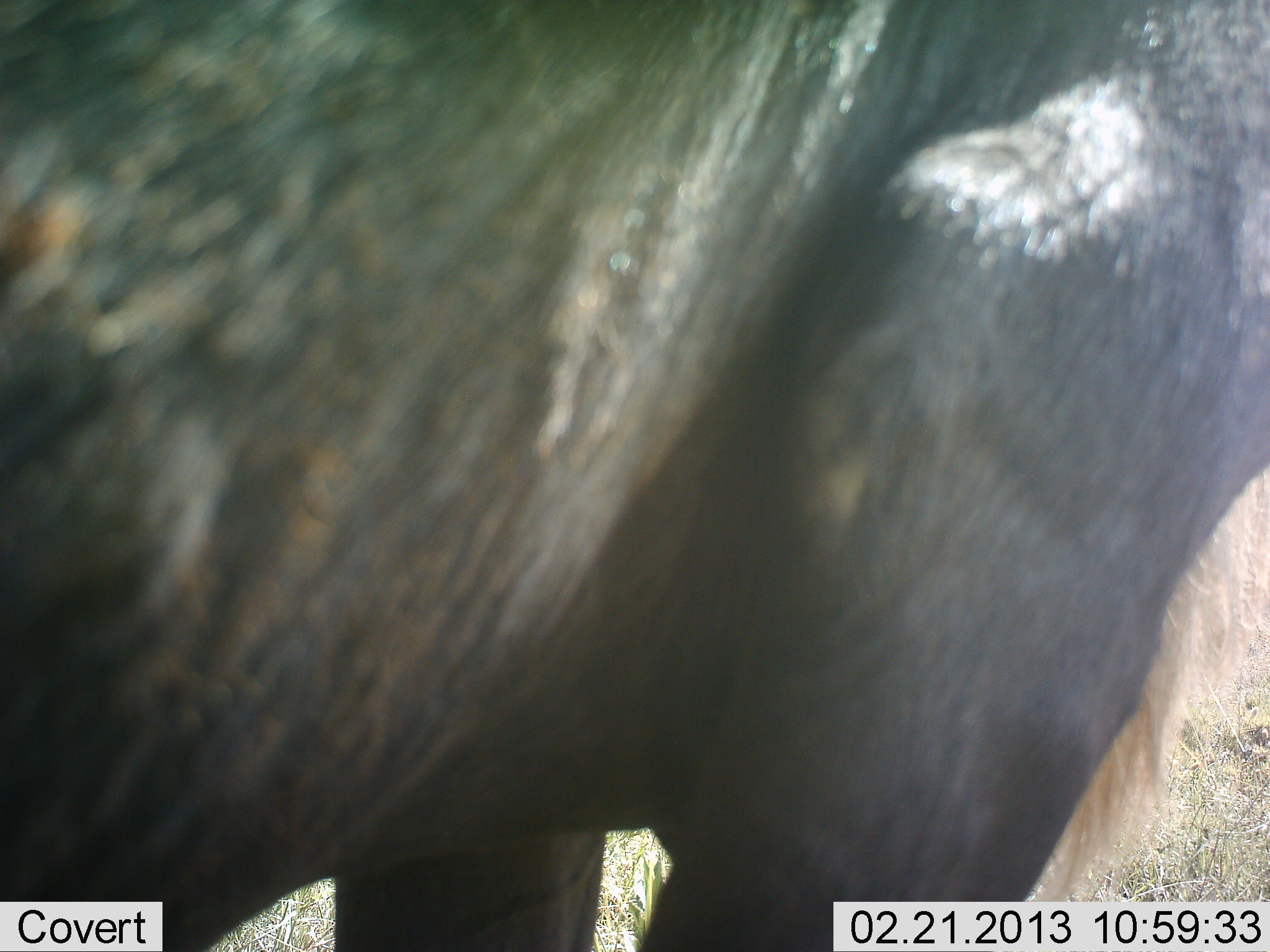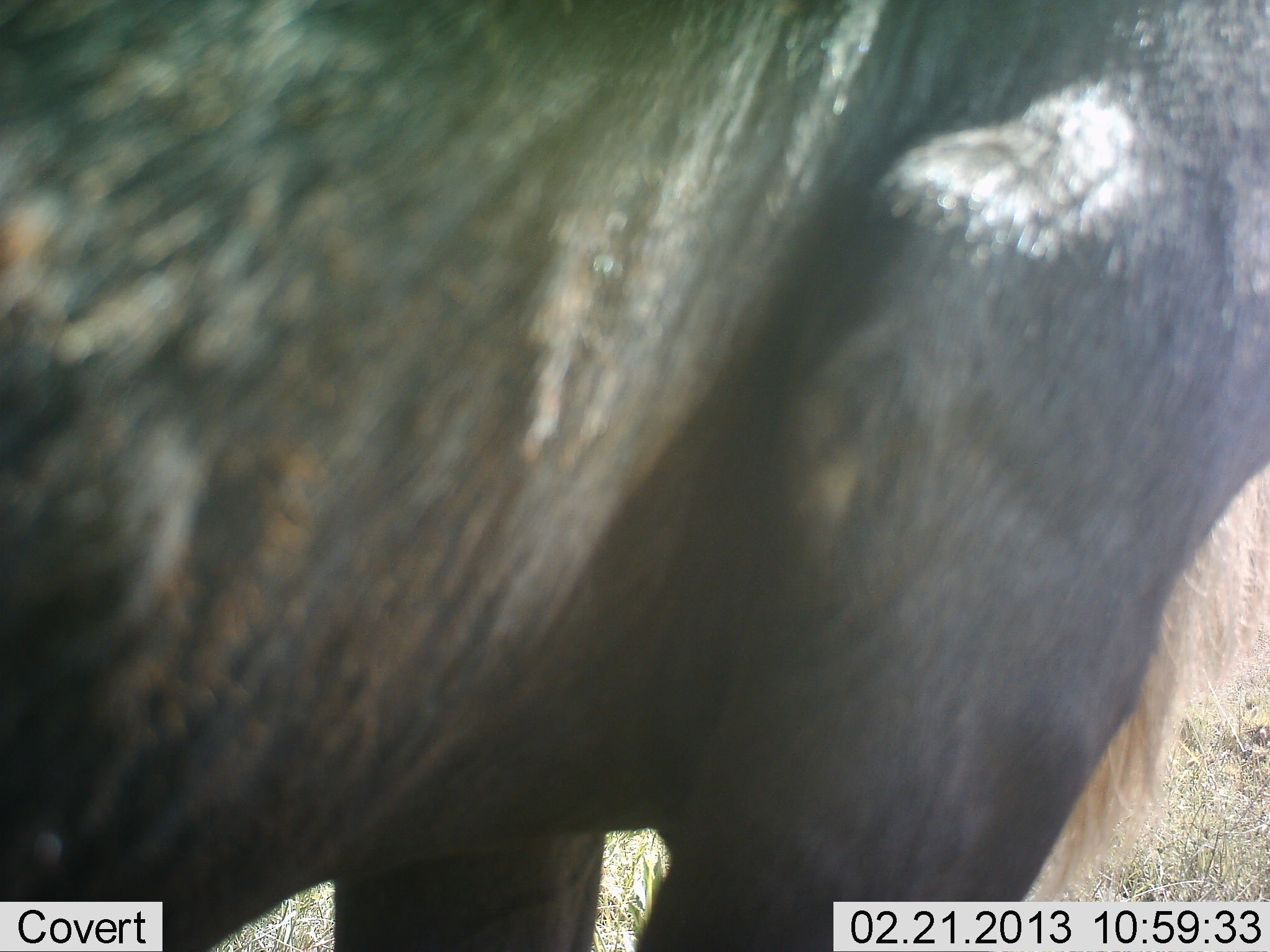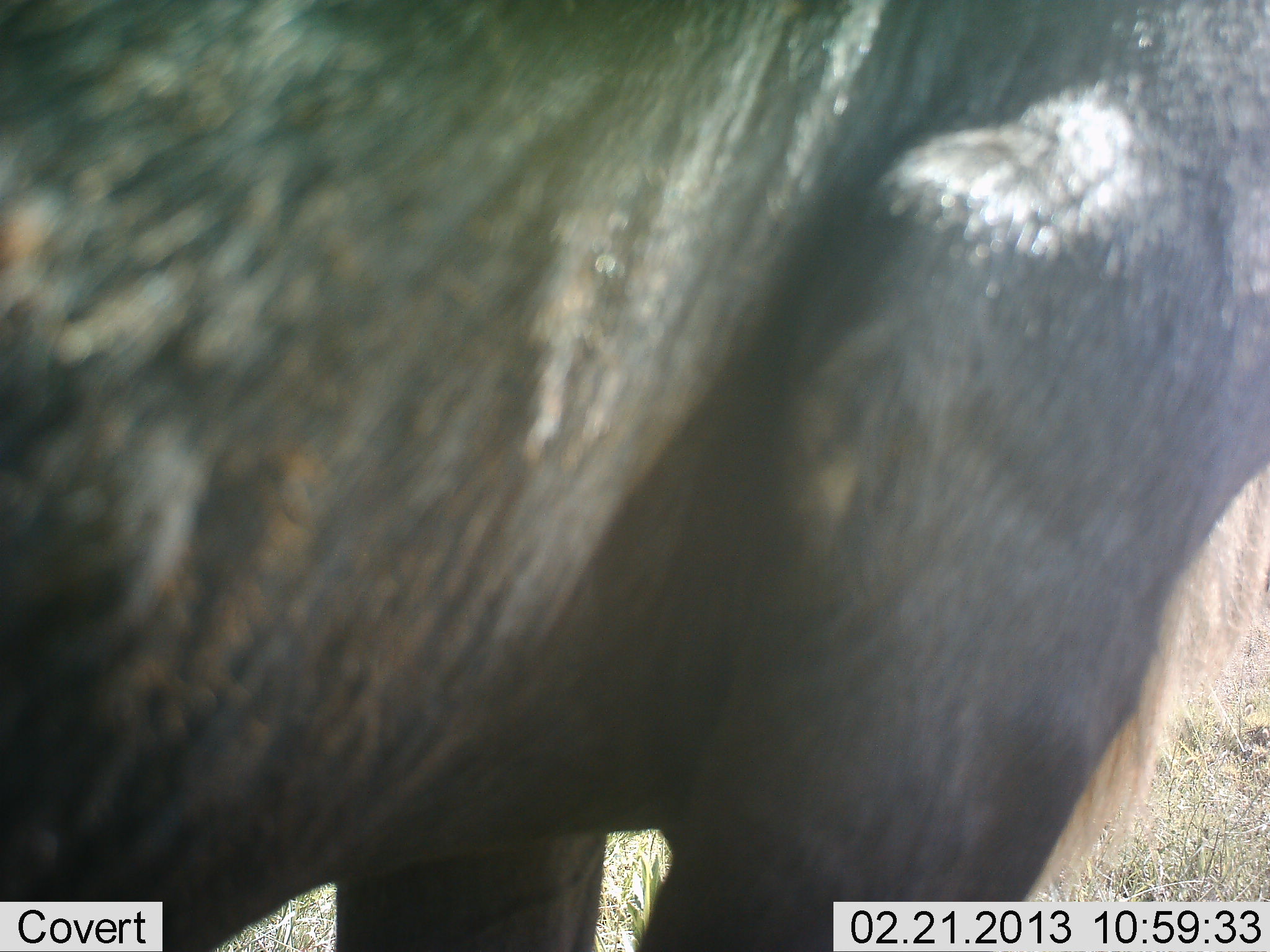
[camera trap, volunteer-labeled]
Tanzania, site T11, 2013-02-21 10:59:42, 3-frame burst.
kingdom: Animalia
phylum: Chordata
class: Mammalia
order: Artiodactyla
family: Bovidae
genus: Connochaetes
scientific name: Connochaetes taurinus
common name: blue wildebeest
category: wildebeest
Wildebeest (blue wildebeest) (Connochaetes taurinus), count 1. Behavior (volunteer vote fractions): standing 93%, resting 0%, moving 14%, interacting 0%. Young present (vote fraction): 0%. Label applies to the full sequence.